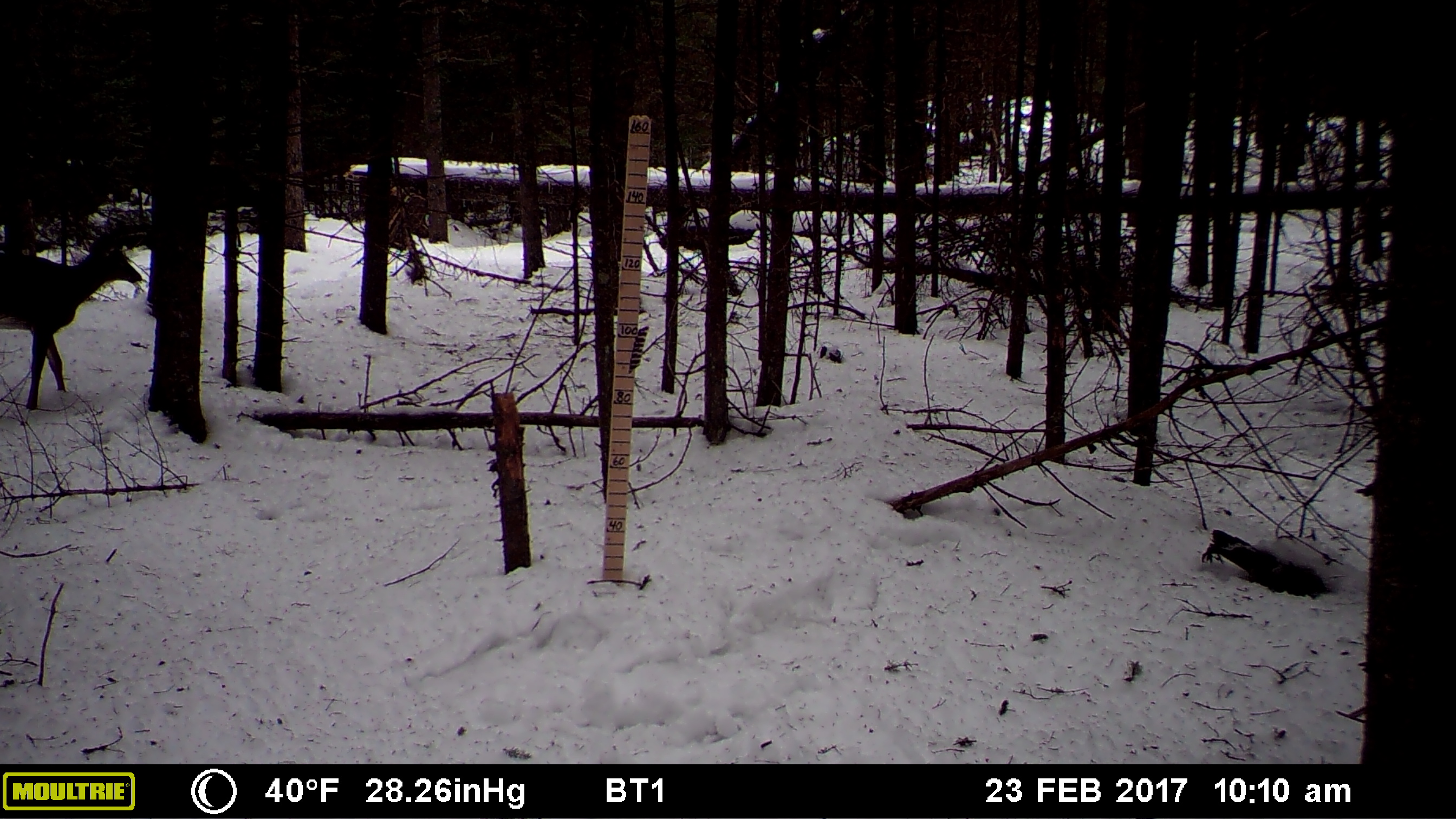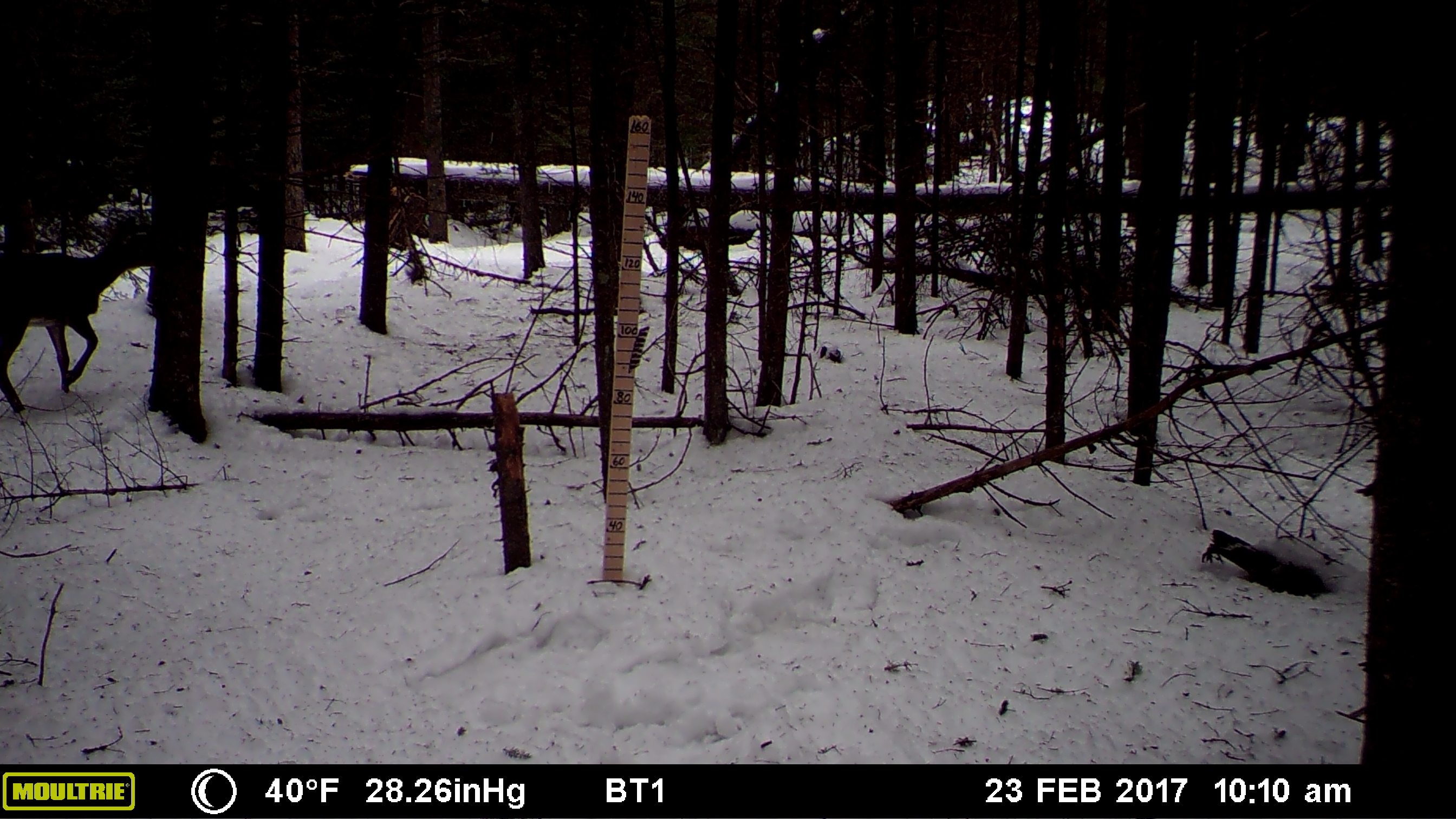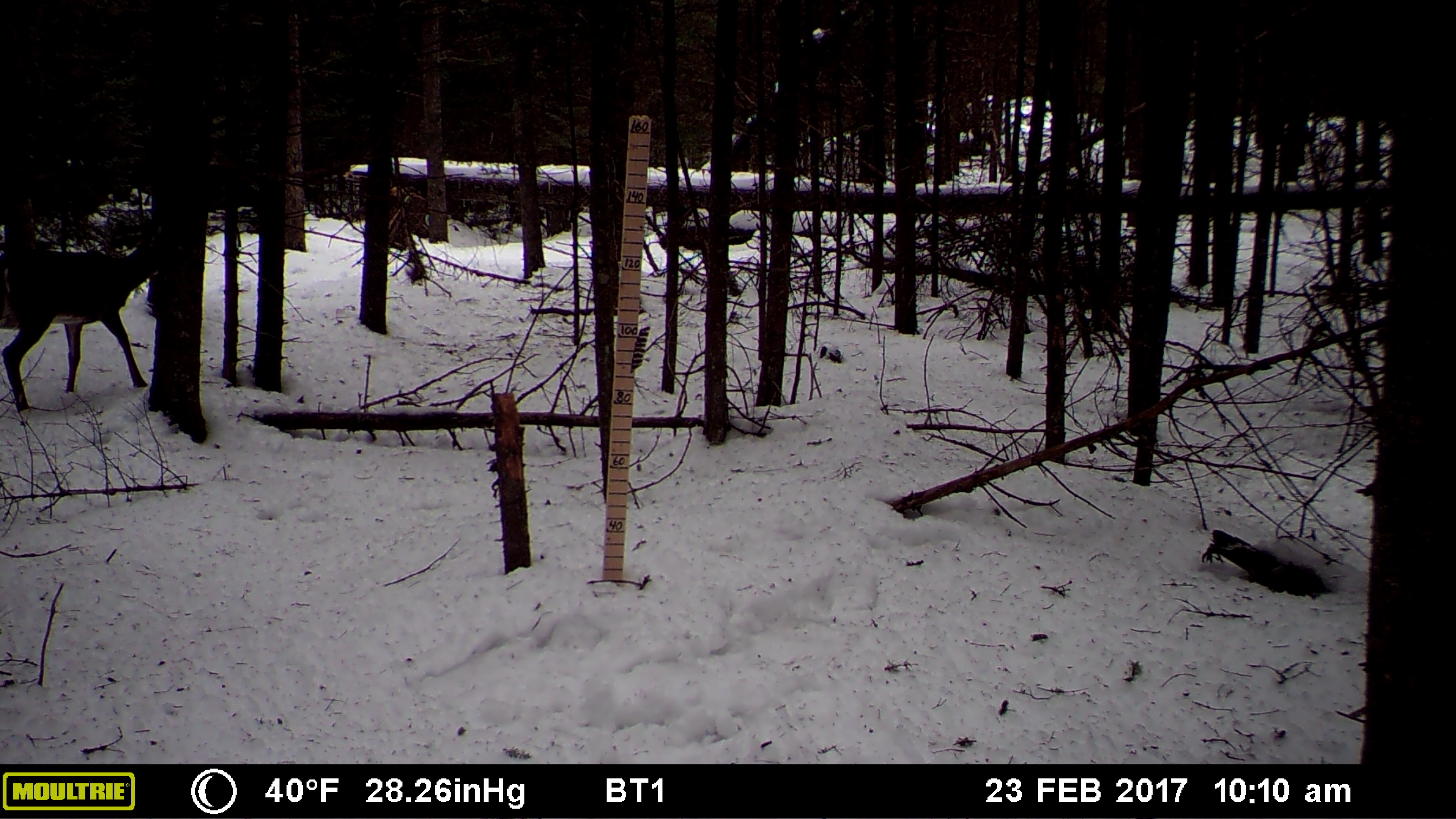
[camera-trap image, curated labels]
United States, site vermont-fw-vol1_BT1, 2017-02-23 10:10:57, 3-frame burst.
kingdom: Animalia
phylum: Chordata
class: Mammalia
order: Artiodactyla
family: Cervidae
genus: Odocoileus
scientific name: Odocoileus virginianus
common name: white-tailed deer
White-tailed deer (Odocoileus virginianus).